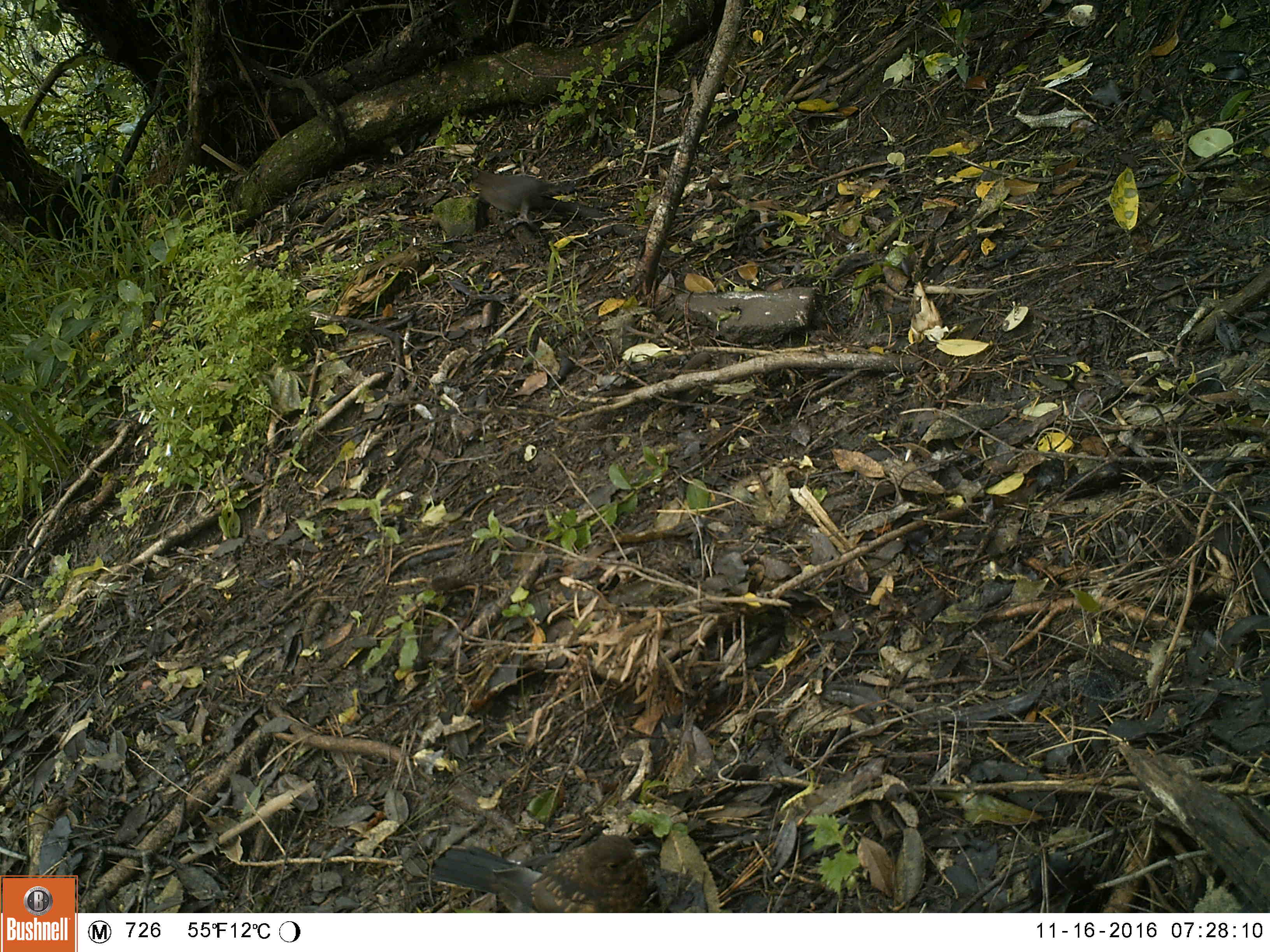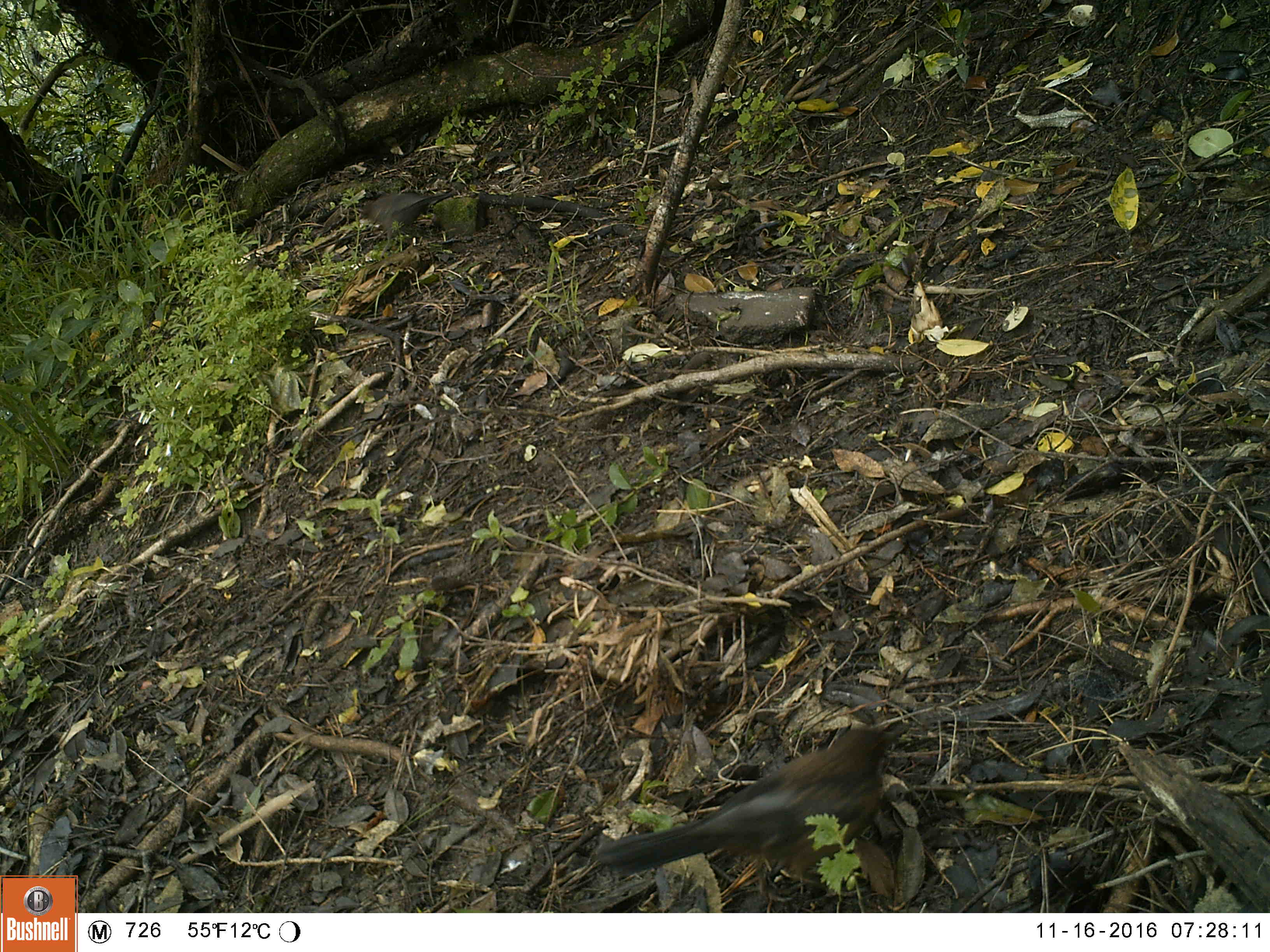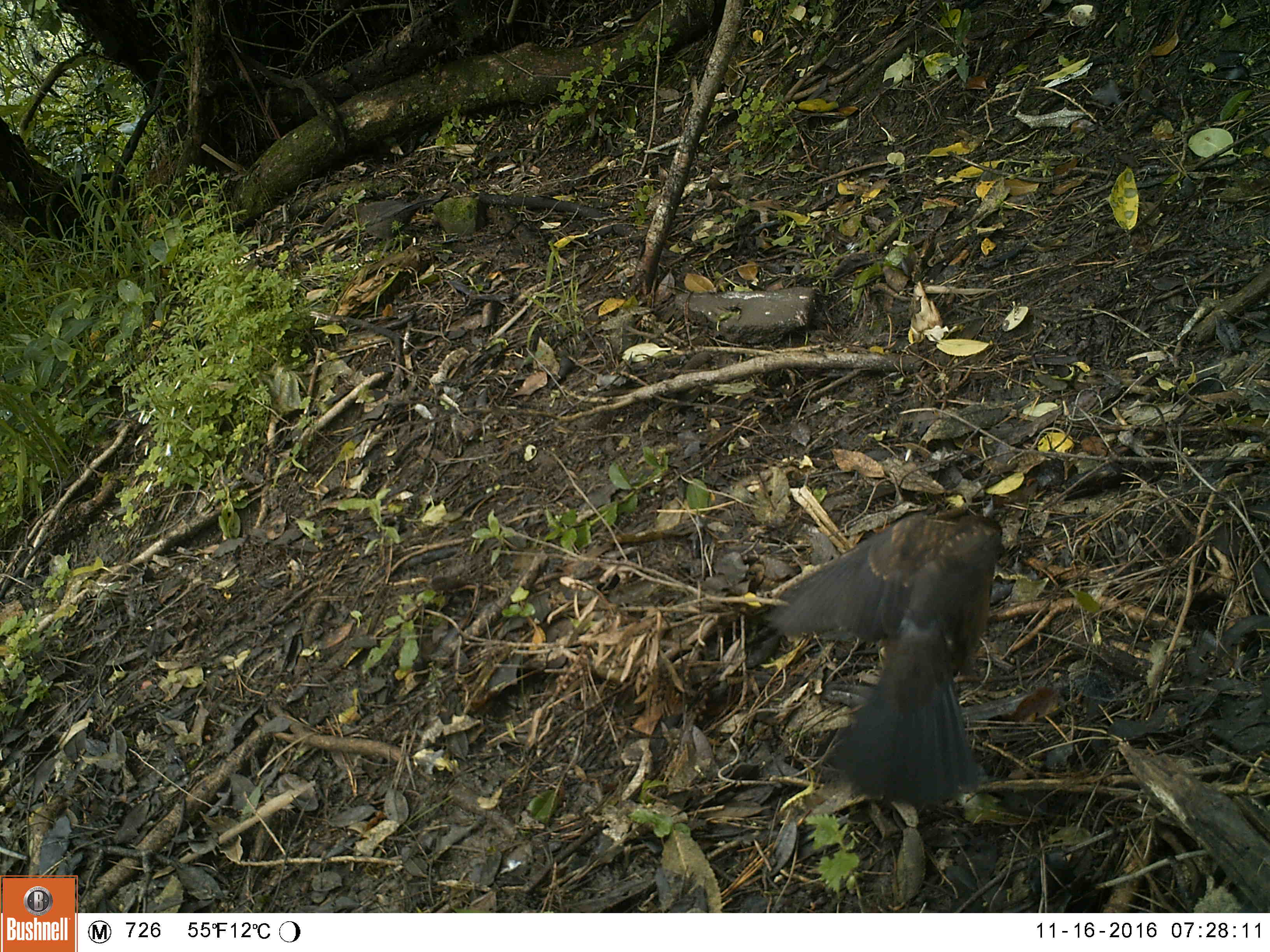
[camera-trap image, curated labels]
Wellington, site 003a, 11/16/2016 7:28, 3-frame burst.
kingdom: Animalia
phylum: Chordata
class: Aves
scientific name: Aves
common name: bird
Bird (Aves).